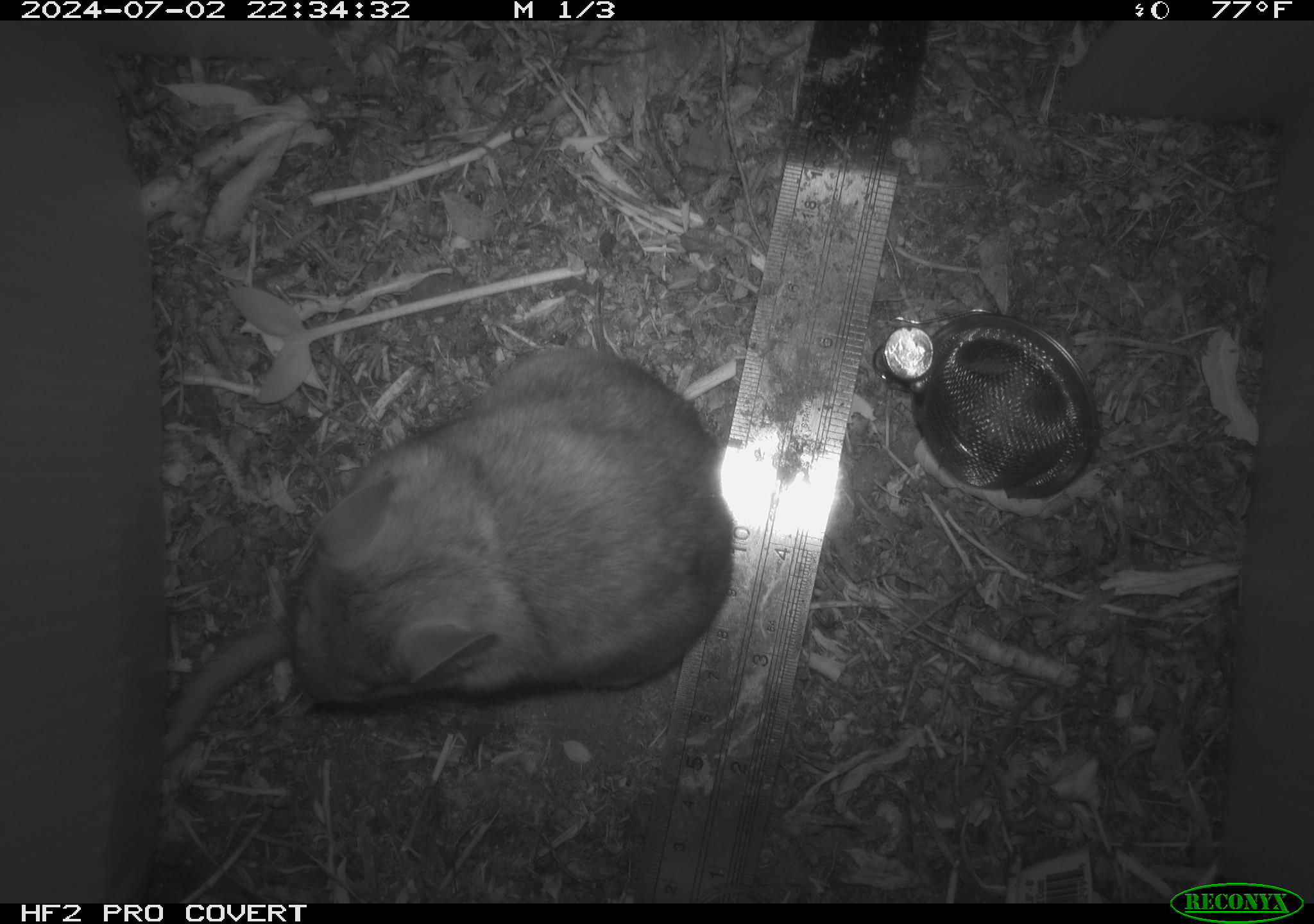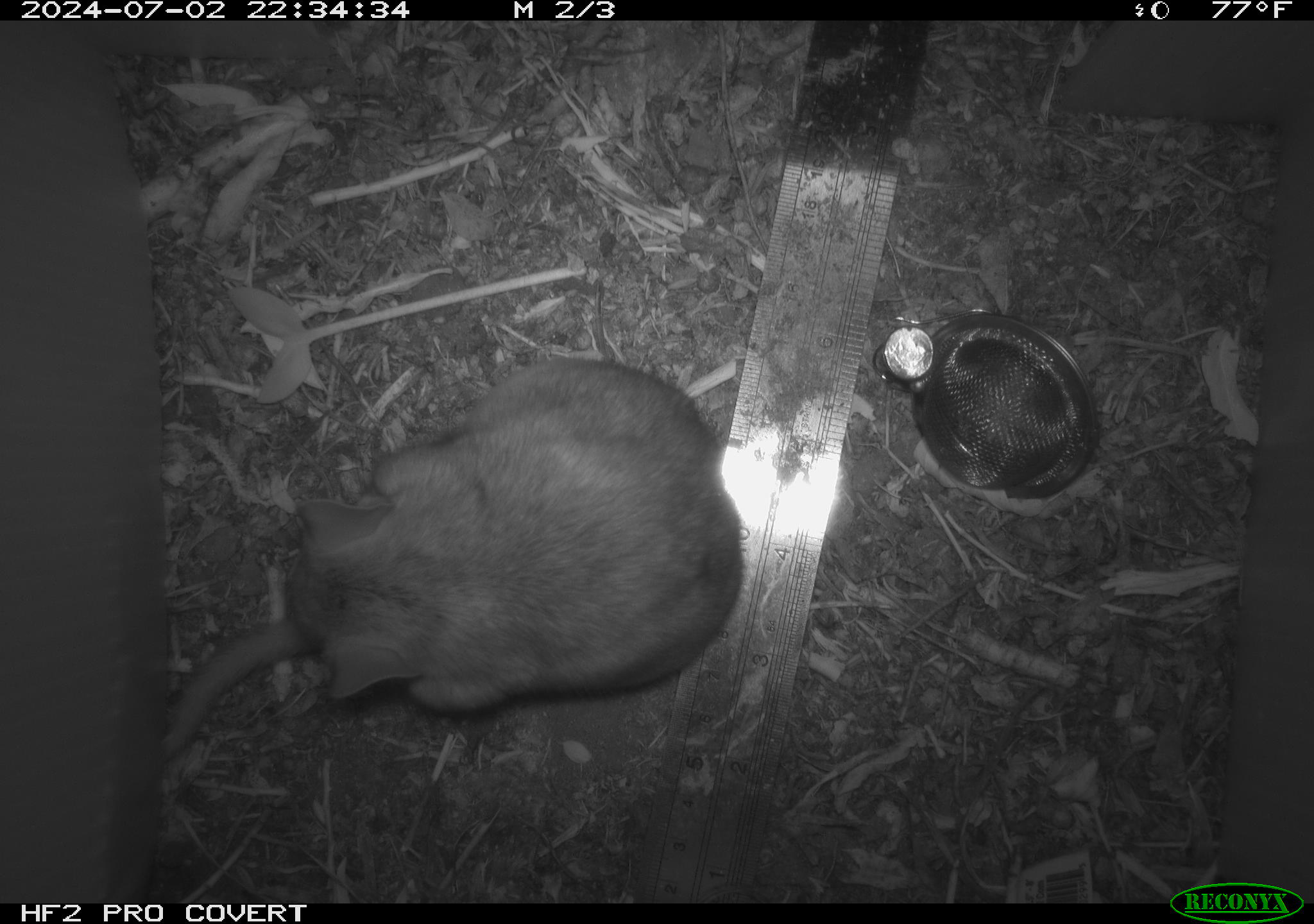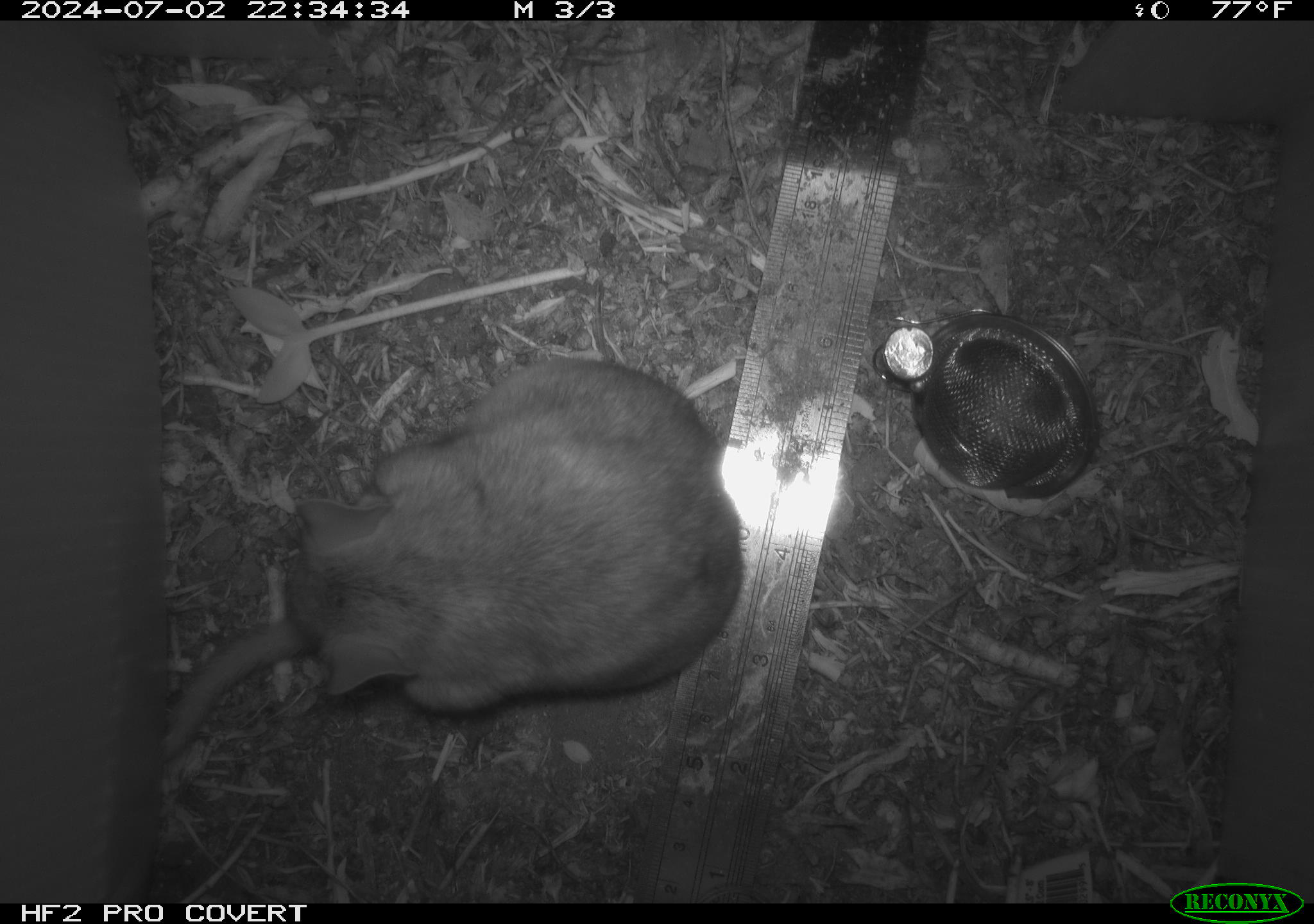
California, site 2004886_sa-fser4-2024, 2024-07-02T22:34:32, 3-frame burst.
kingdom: Animalia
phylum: Chordata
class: Mammalia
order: Rodentia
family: Sciuridae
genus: Neotamias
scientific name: Neotamias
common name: western chipmunks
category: neotamias species